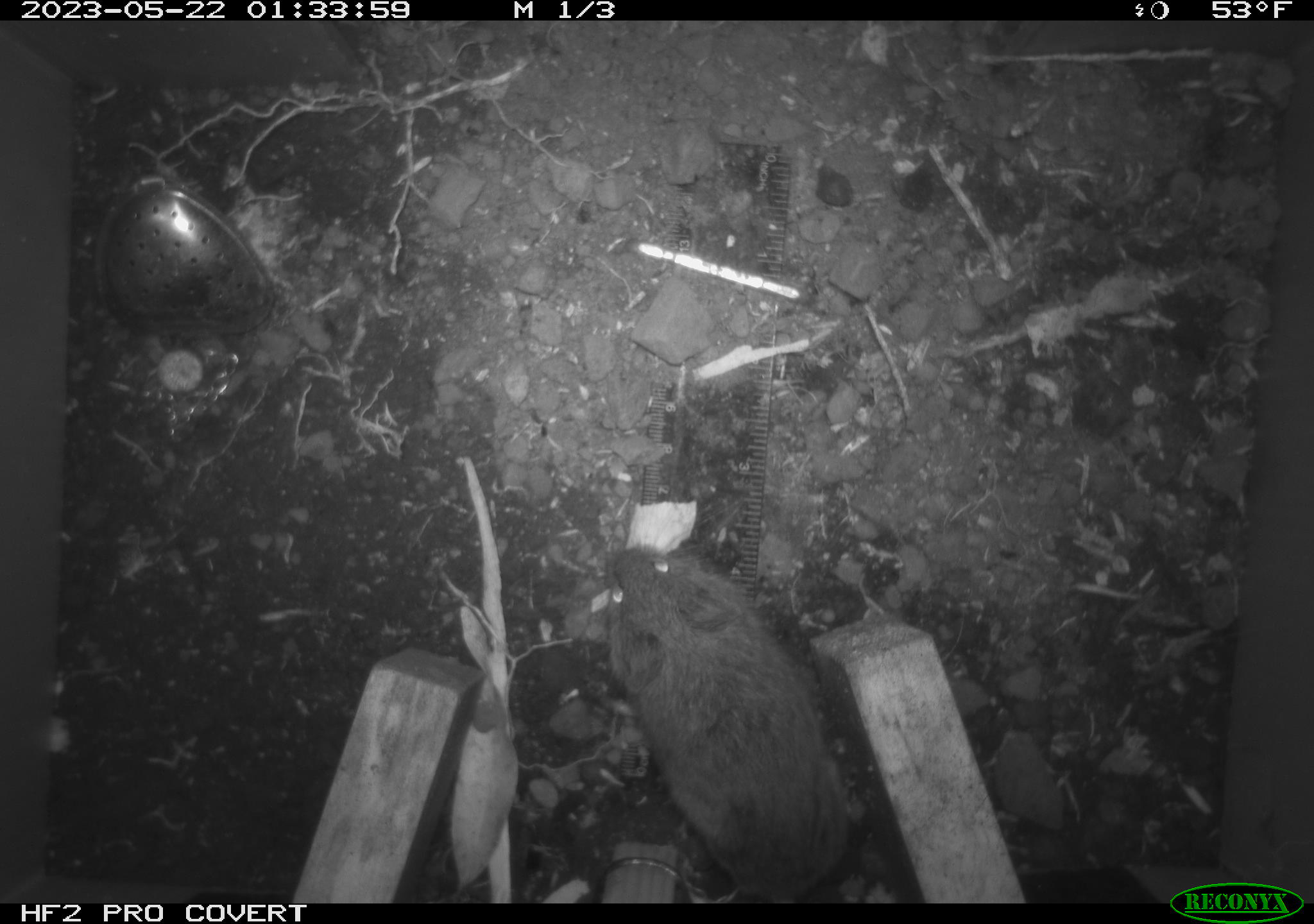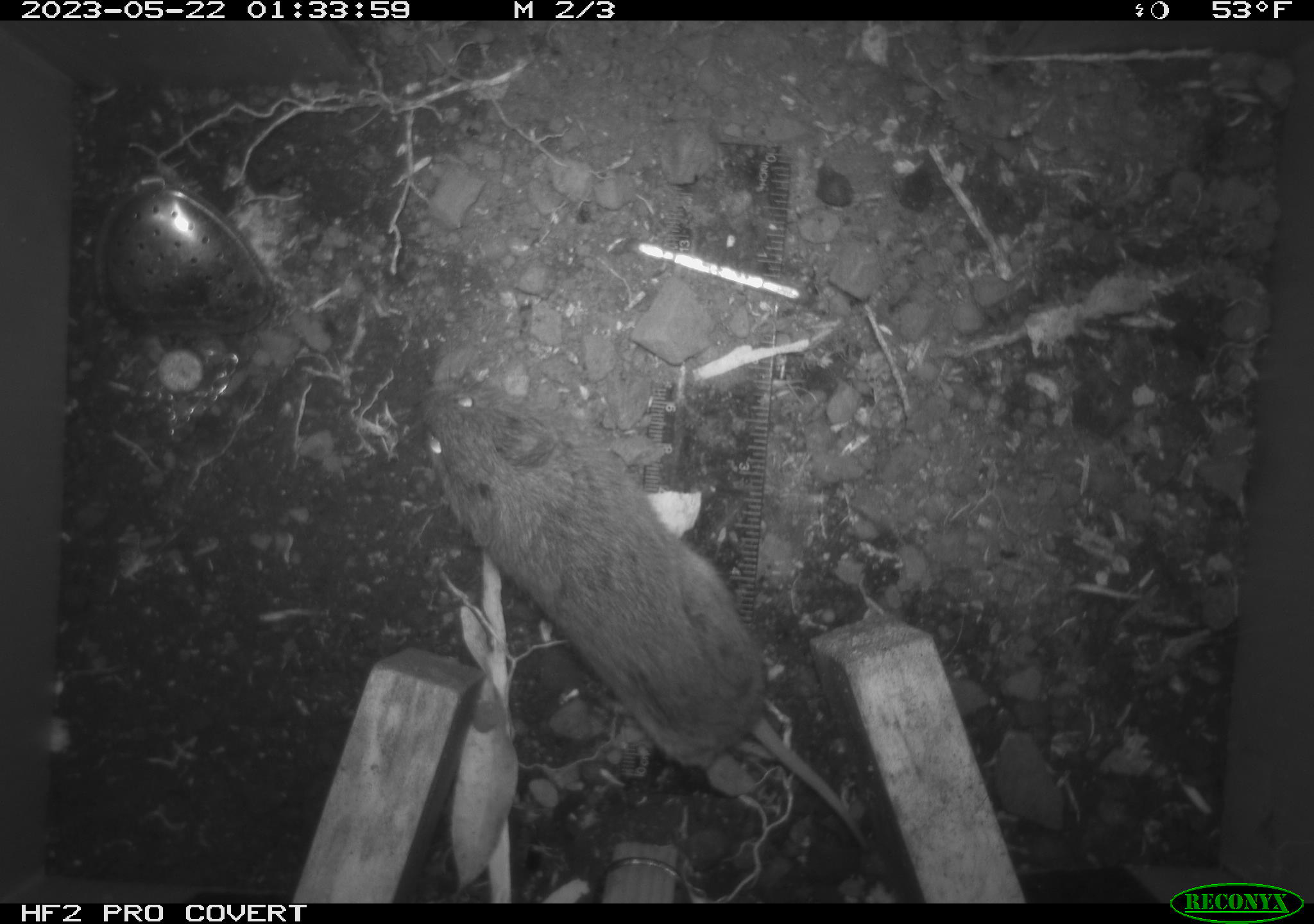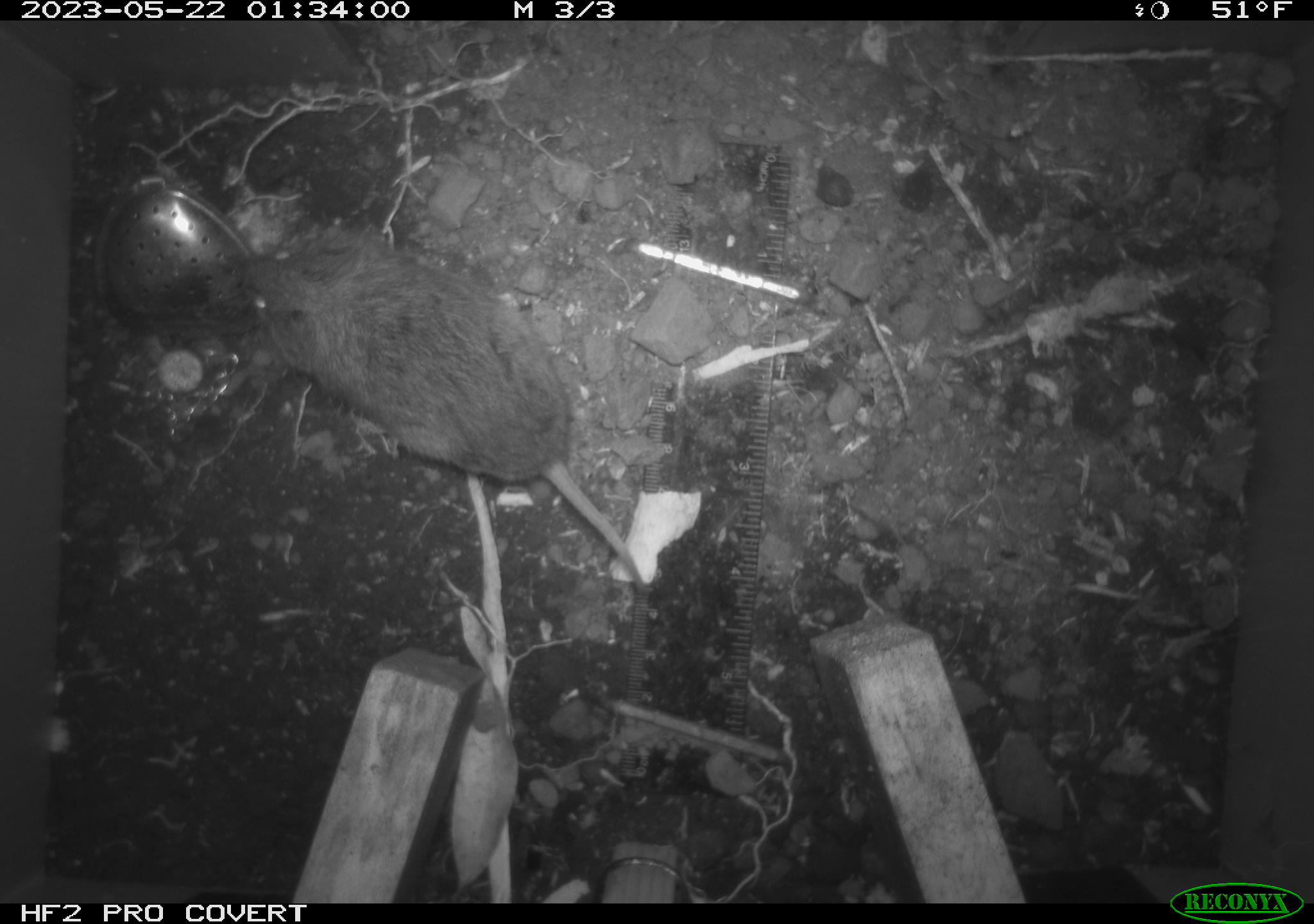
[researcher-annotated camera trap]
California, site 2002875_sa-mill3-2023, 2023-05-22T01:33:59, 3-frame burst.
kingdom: Animalia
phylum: Chordata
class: Mammalia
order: Rodentia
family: Cricetidae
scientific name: Arvicolinae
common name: voles, lemmings, and muskrats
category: arvicolinae subfamily